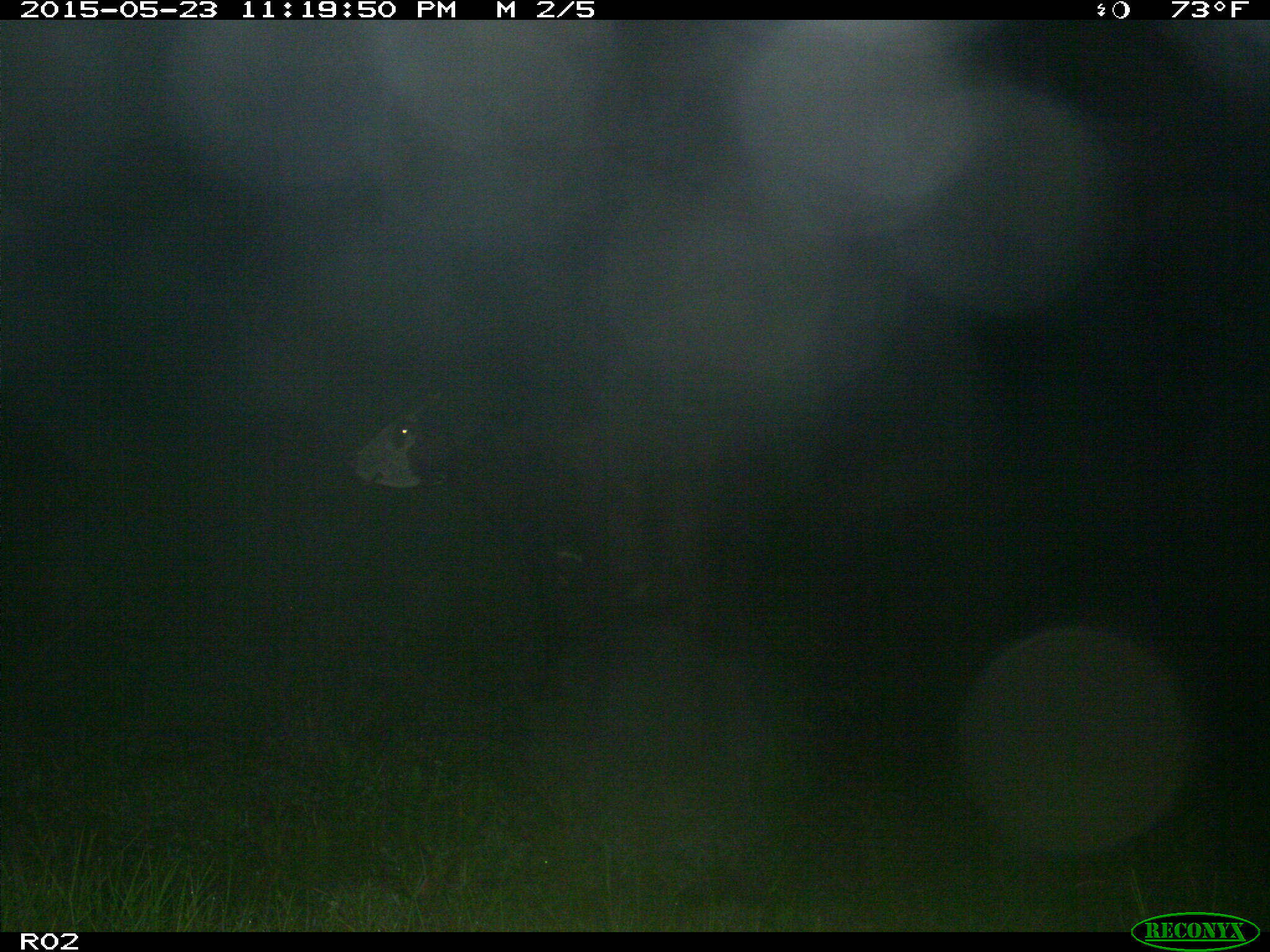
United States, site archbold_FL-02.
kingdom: Animalia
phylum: Chordata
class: Mammalia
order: Artiodactyla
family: Bovidae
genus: Bos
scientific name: Bos taurus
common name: domestic cow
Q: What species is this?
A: Bos taurus (domestic cow).